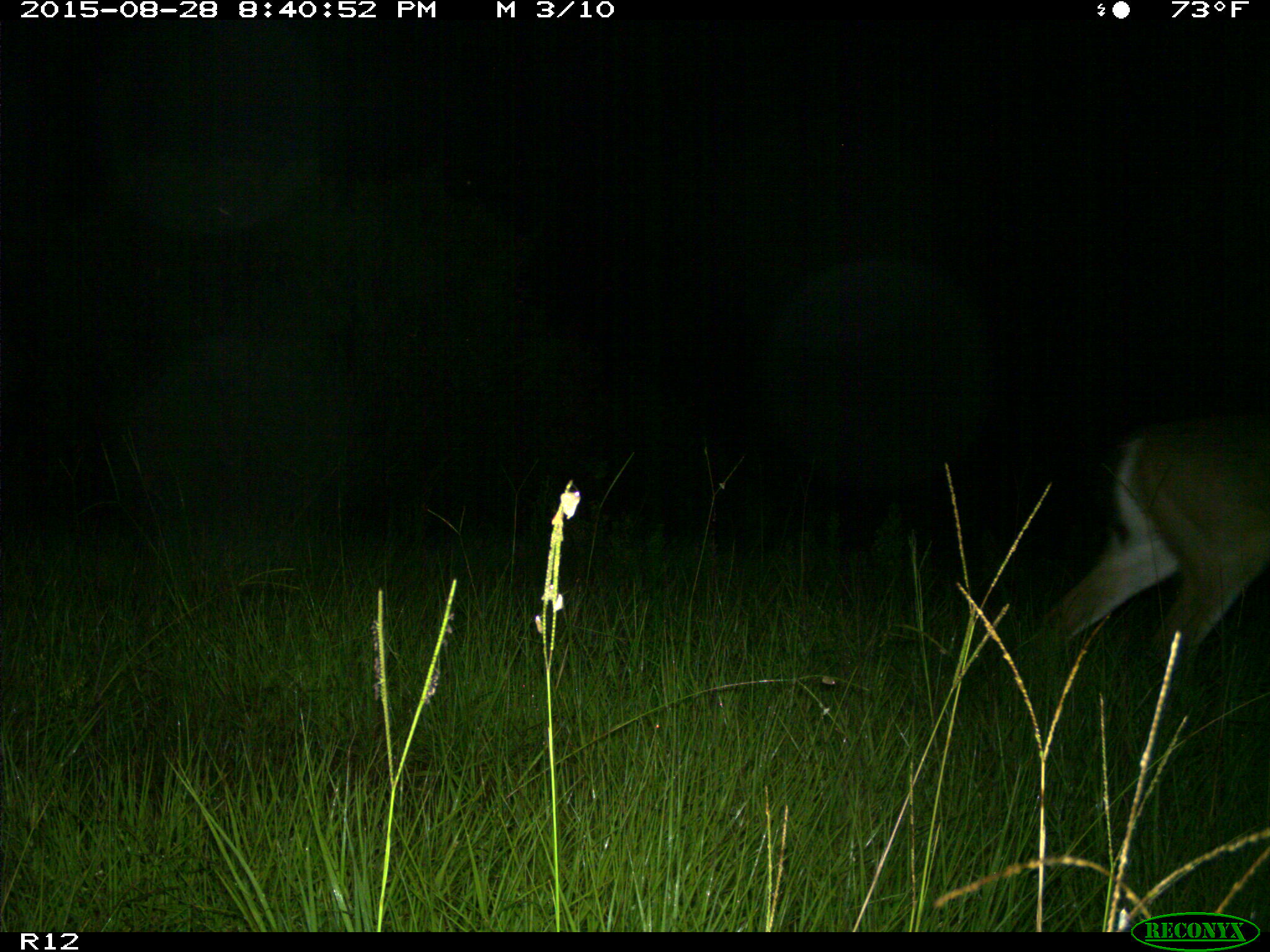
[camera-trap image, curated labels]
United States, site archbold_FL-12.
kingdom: Animalia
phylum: Chordata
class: Mammalia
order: Artiodactyla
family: Cervidae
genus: Odocoileus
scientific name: Odocoileus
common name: deer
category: unidentified deer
Unidentified deer (deer) (Odocoileus).